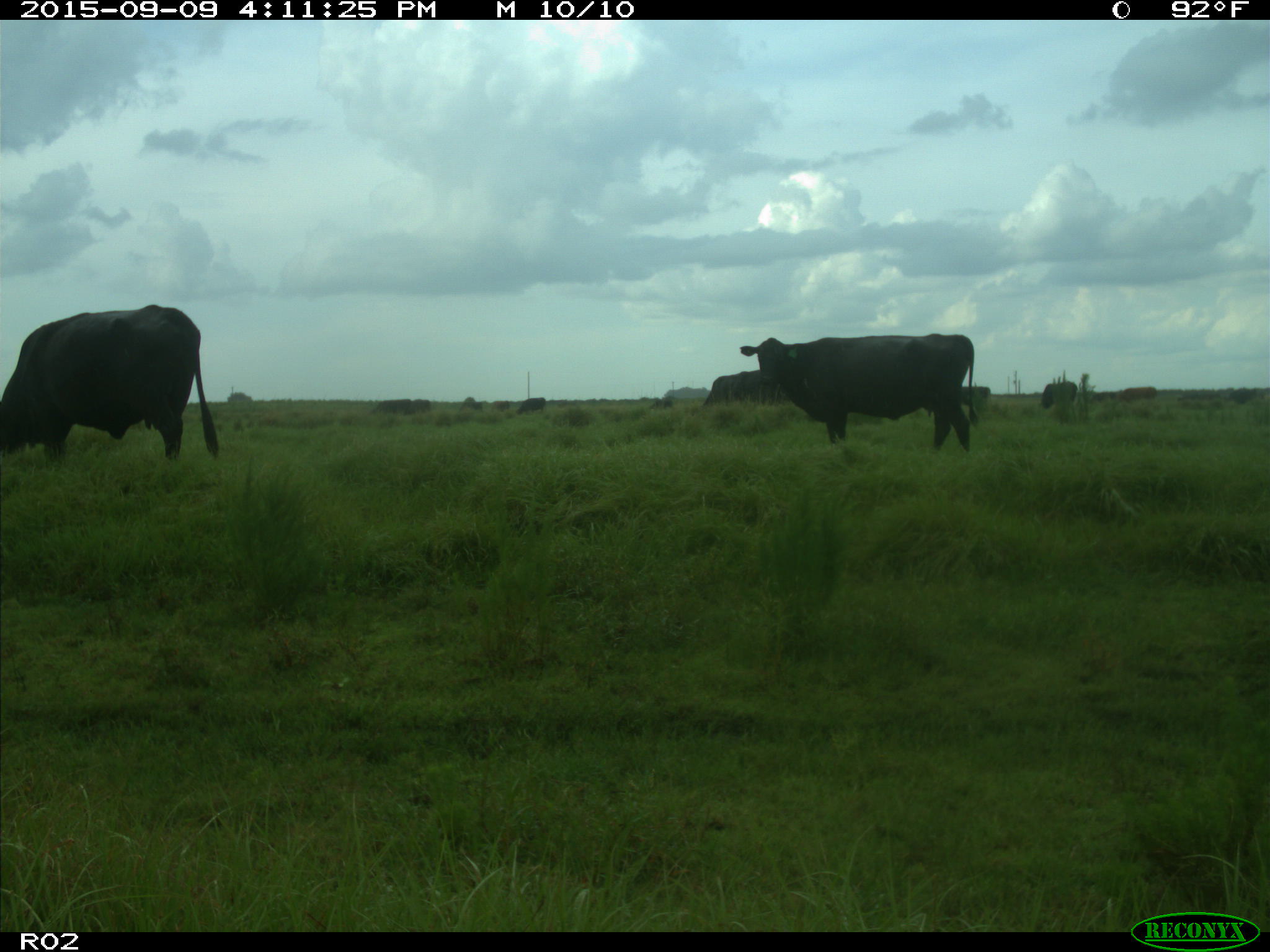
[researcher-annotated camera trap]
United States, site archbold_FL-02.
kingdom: Animalia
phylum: Chordata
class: Mammalia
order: Artiodactyla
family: Bovidae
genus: Bos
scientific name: Bos taurus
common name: domestic cow